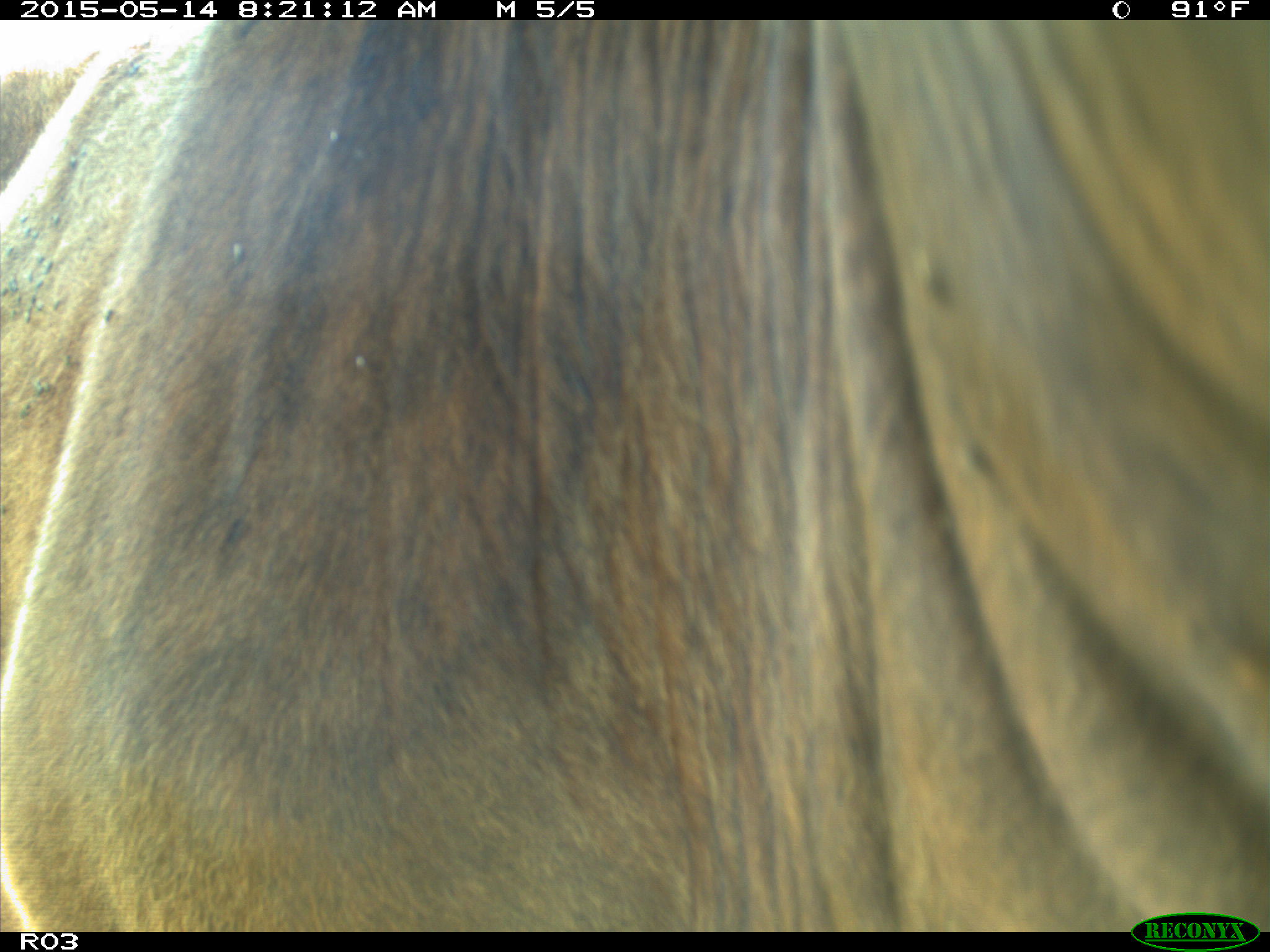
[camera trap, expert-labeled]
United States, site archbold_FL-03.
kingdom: Animalia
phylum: Chordata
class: Mammalia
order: Artiodactyla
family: Bovidae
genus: Bos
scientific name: Bos taurus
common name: domestic cow